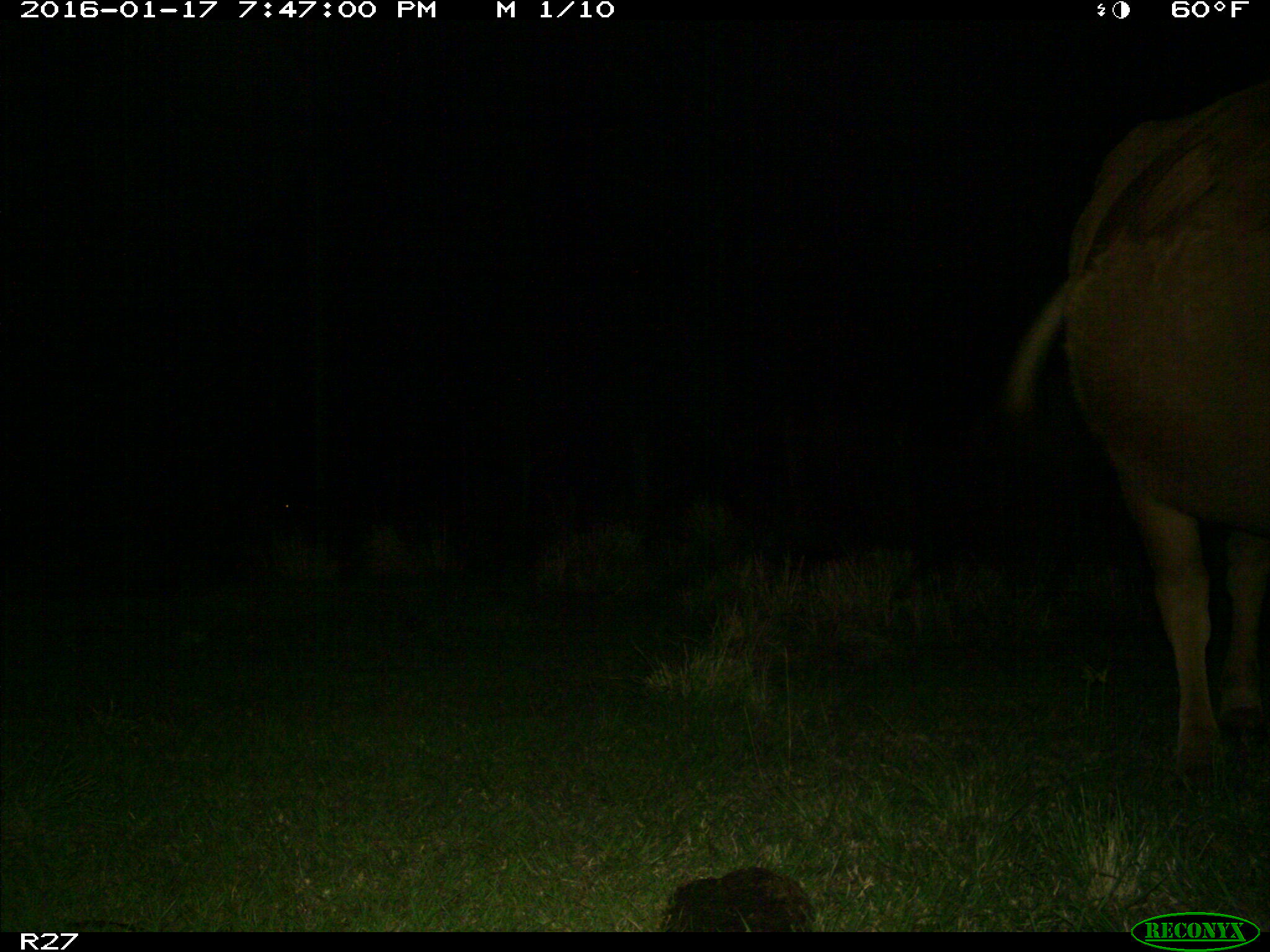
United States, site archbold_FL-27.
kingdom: Animalia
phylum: Chordata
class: Mammalia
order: Artiodactyla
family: Bovidae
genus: Bos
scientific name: Bos taurus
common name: domestic cow